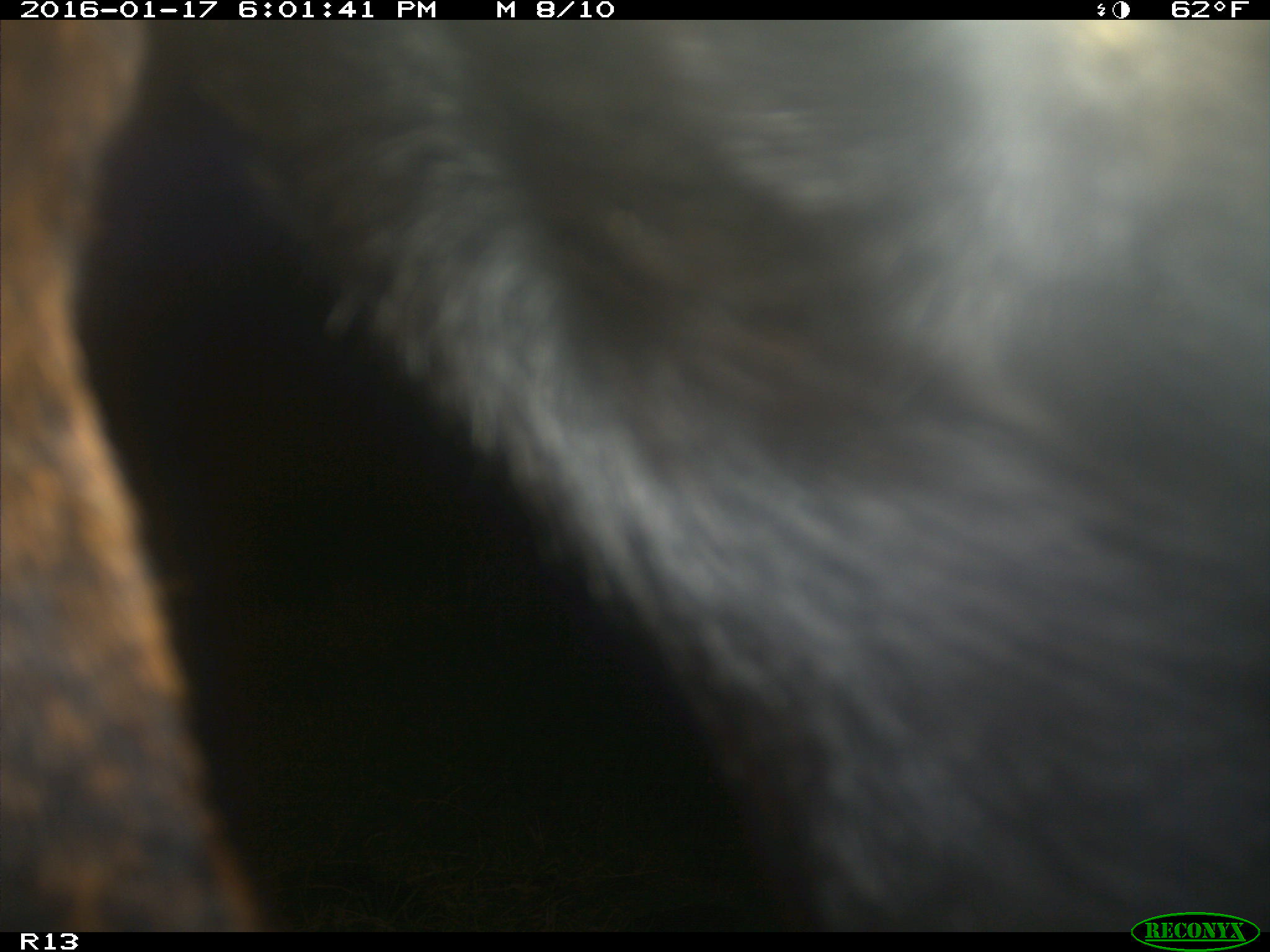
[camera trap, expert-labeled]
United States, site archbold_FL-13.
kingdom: Animalia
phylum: Chordata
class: Mammalia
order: Artiodactyla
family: Bovidae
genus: Bos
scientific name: Bos taurus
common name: domestic cow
Bos taurus (domestic cow).